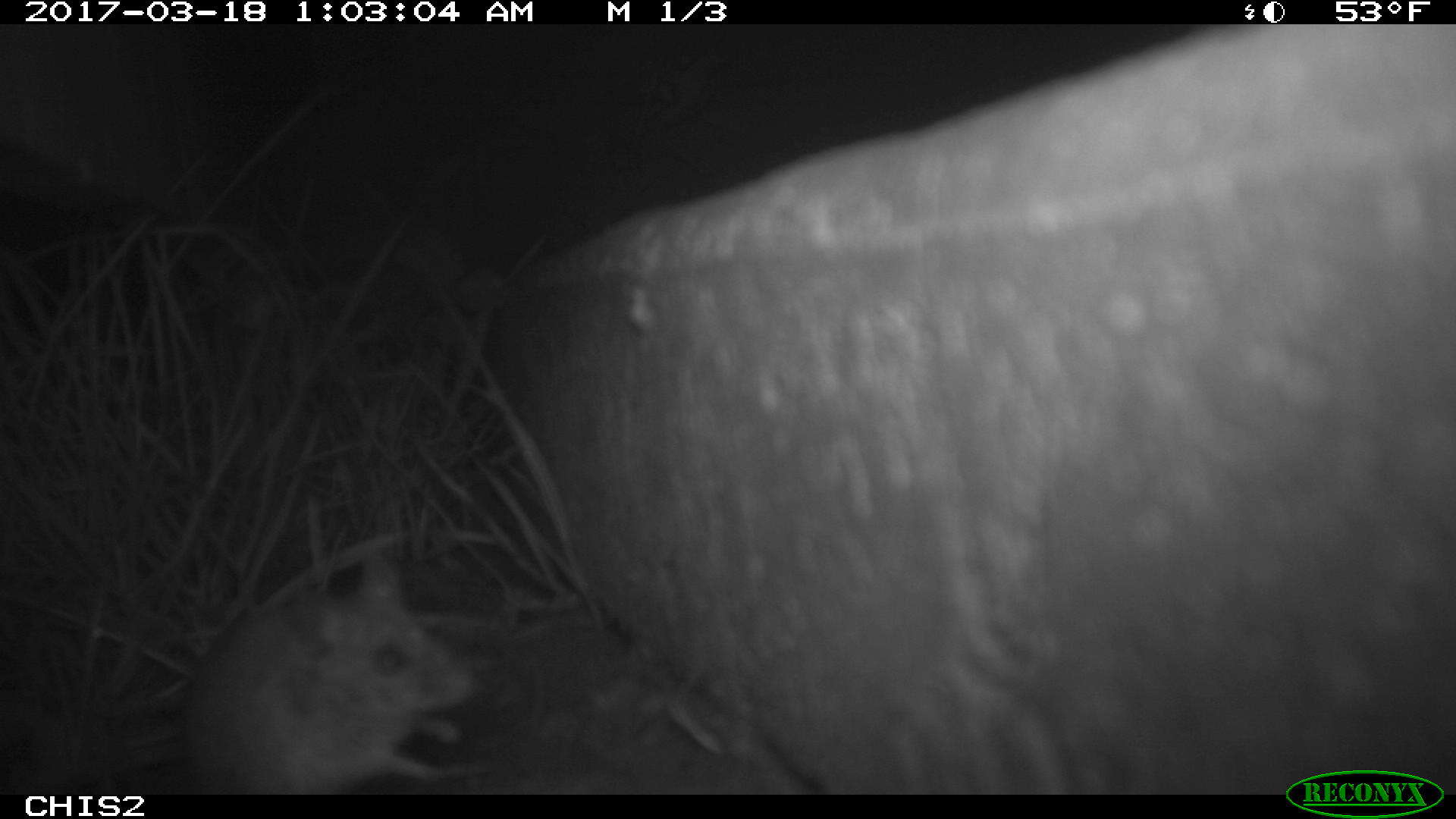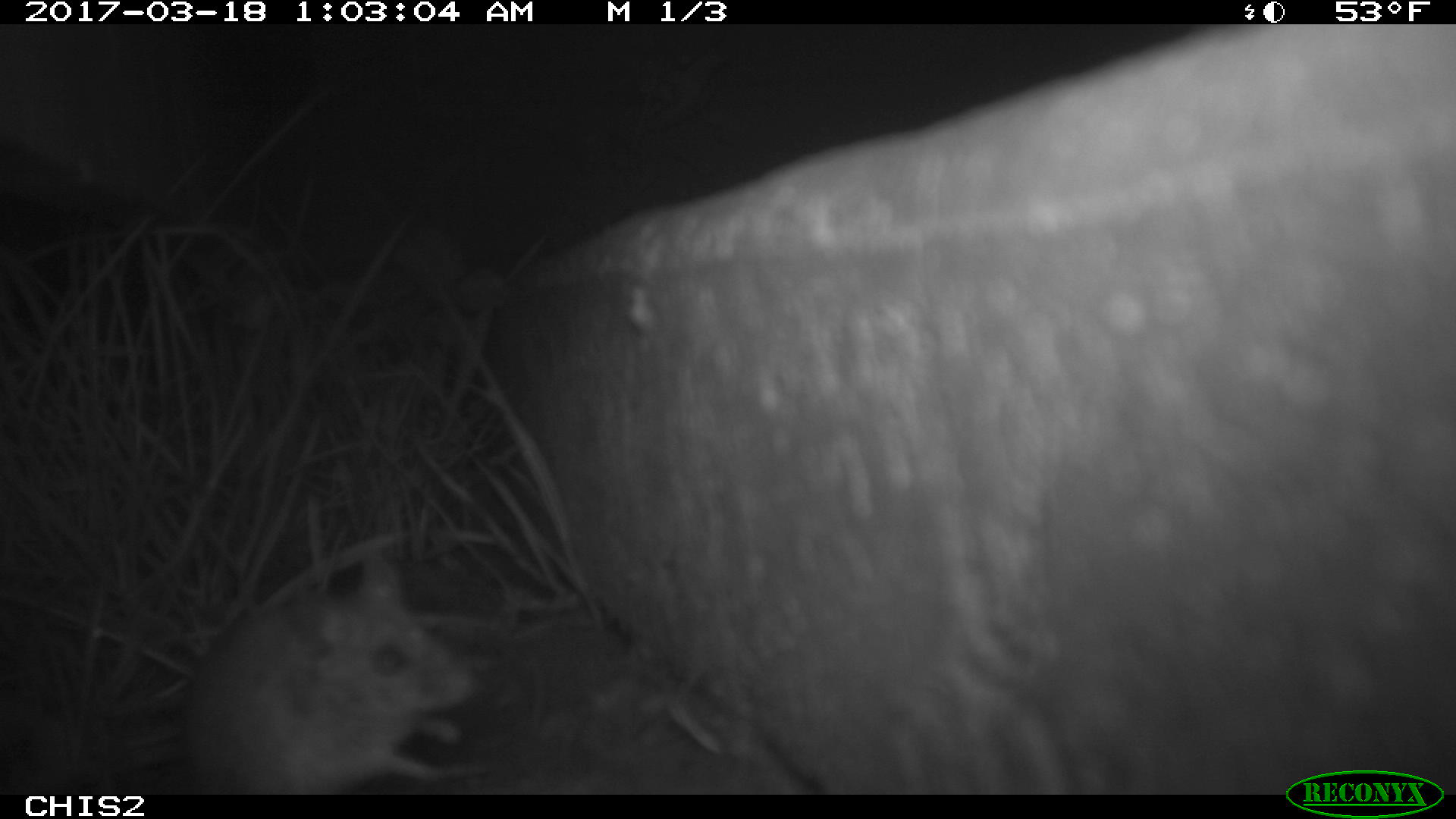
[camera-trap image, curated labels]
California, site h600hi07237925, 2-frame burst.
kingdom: Animalia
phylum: Chordata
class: Mammalia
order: Rodentia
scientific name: Rodentia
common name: rodent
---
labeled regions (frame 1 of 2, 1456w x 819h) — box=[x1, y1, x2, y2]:
rodent: box=[183, 551, 473, 795]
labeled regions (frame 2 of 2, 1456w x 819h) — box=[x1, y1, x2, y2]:
rodent: box=[176, 558, 477, 792]